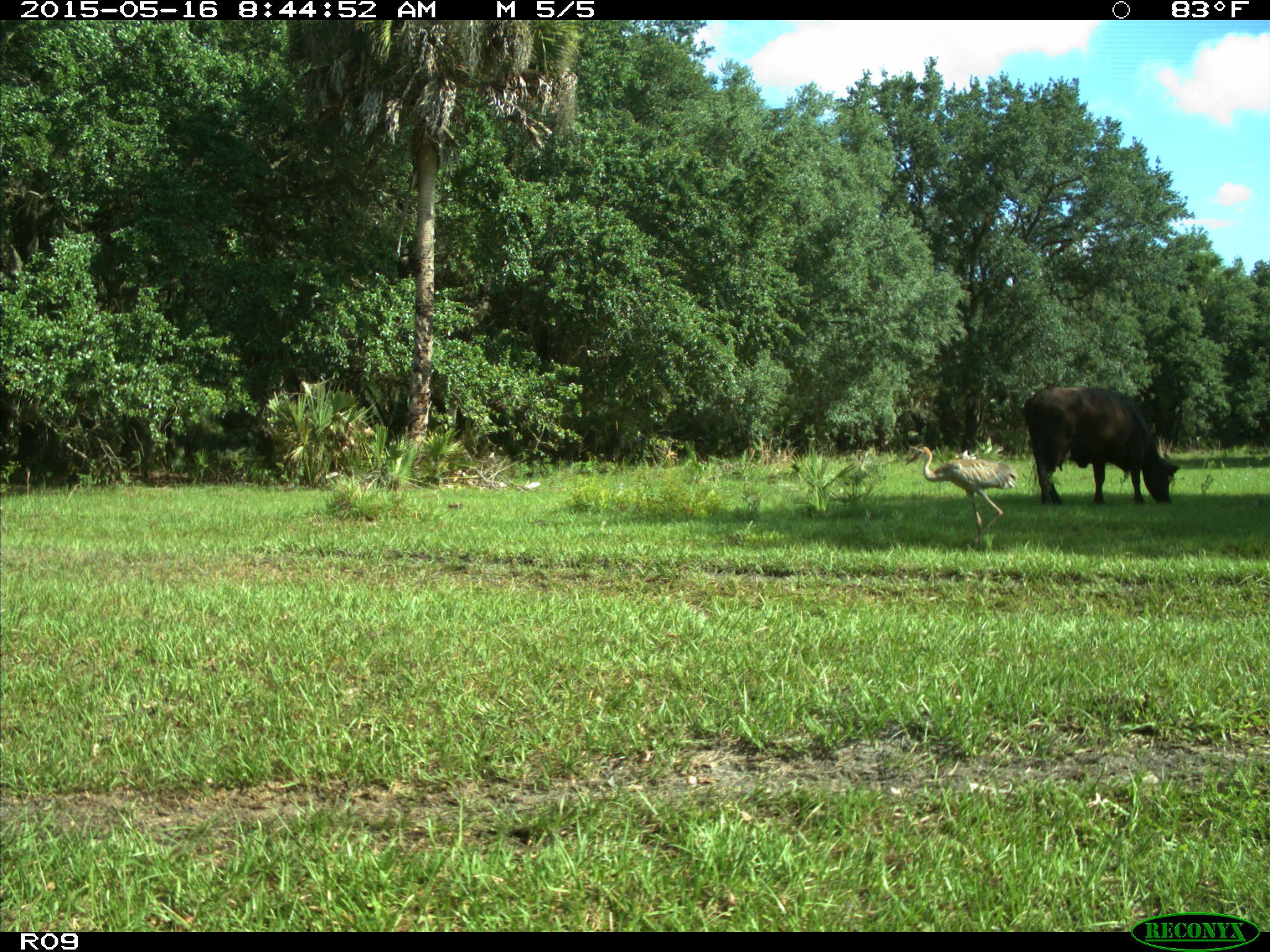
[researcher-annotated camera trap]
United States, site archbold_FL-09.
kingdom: Animalia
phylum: Chordata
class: Mammalia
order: Artiodactyla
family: Bovidae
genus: Bos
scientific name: Bos taurus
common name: domestic cow